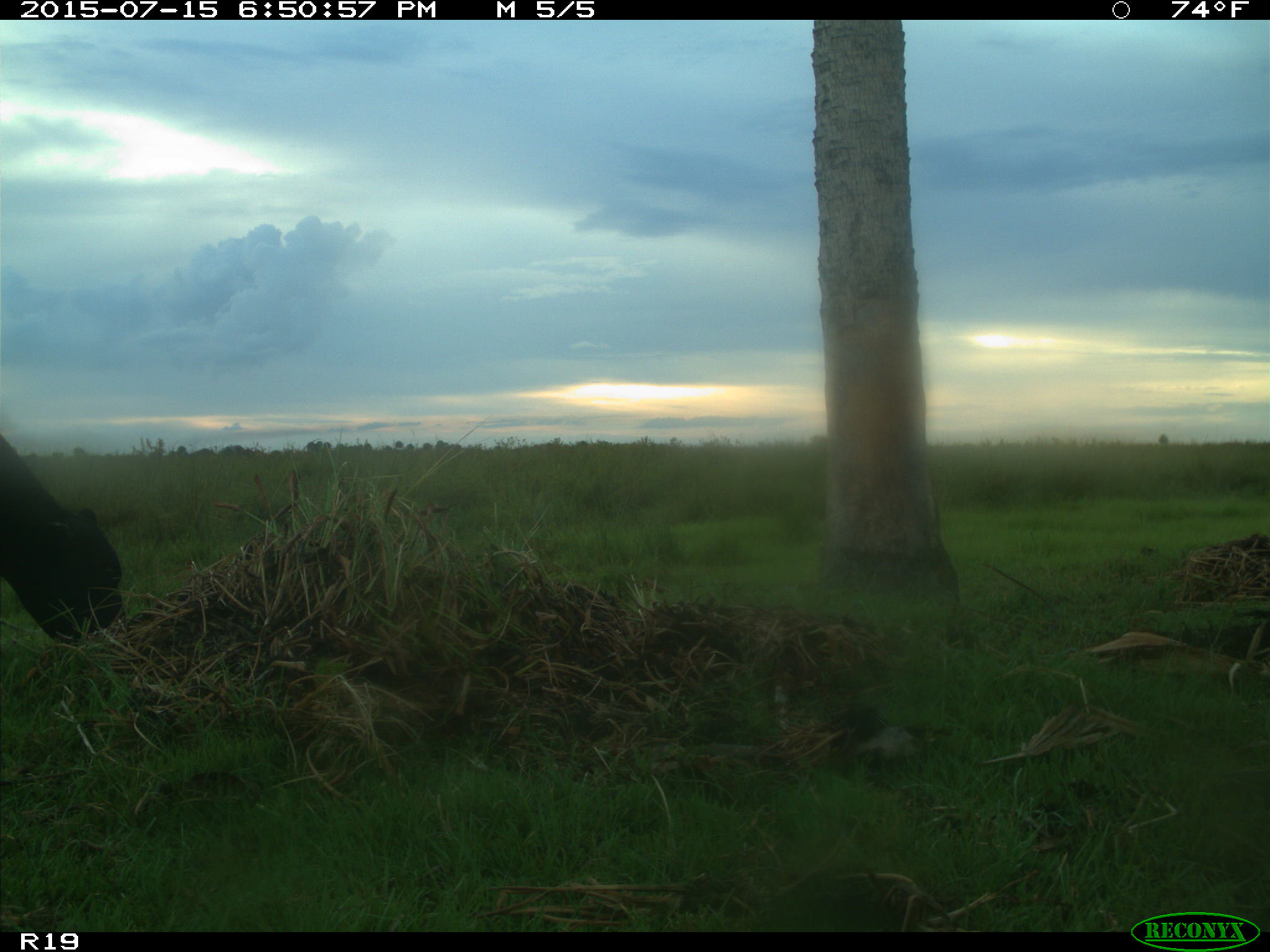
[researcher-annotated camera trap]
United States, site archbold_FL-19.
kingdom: Animalia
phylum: Chordata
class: Mammalia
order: Artiodactyla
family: Bovidae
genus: Bos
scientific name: Bos taurus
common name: domestic cow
Bos taurus (domestic cow).